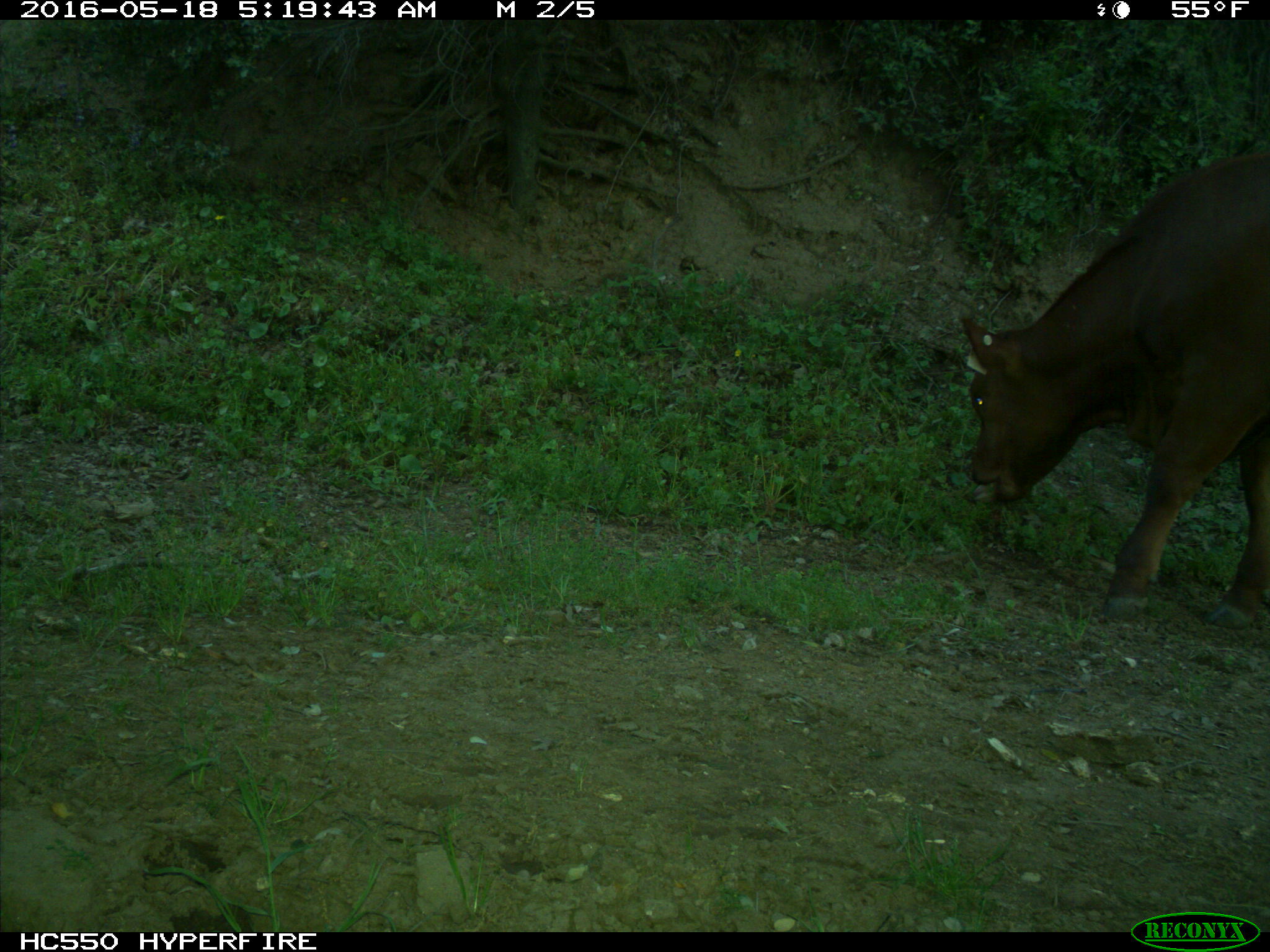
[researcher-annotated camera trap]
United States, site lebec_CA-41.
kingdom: Animalia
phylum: Chordata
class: Mammalia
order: Artiodactyla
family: Bovidae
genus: Bos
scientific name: Bos taurus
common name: domestic cow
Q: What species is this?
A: Bos taurus (domestic cow).